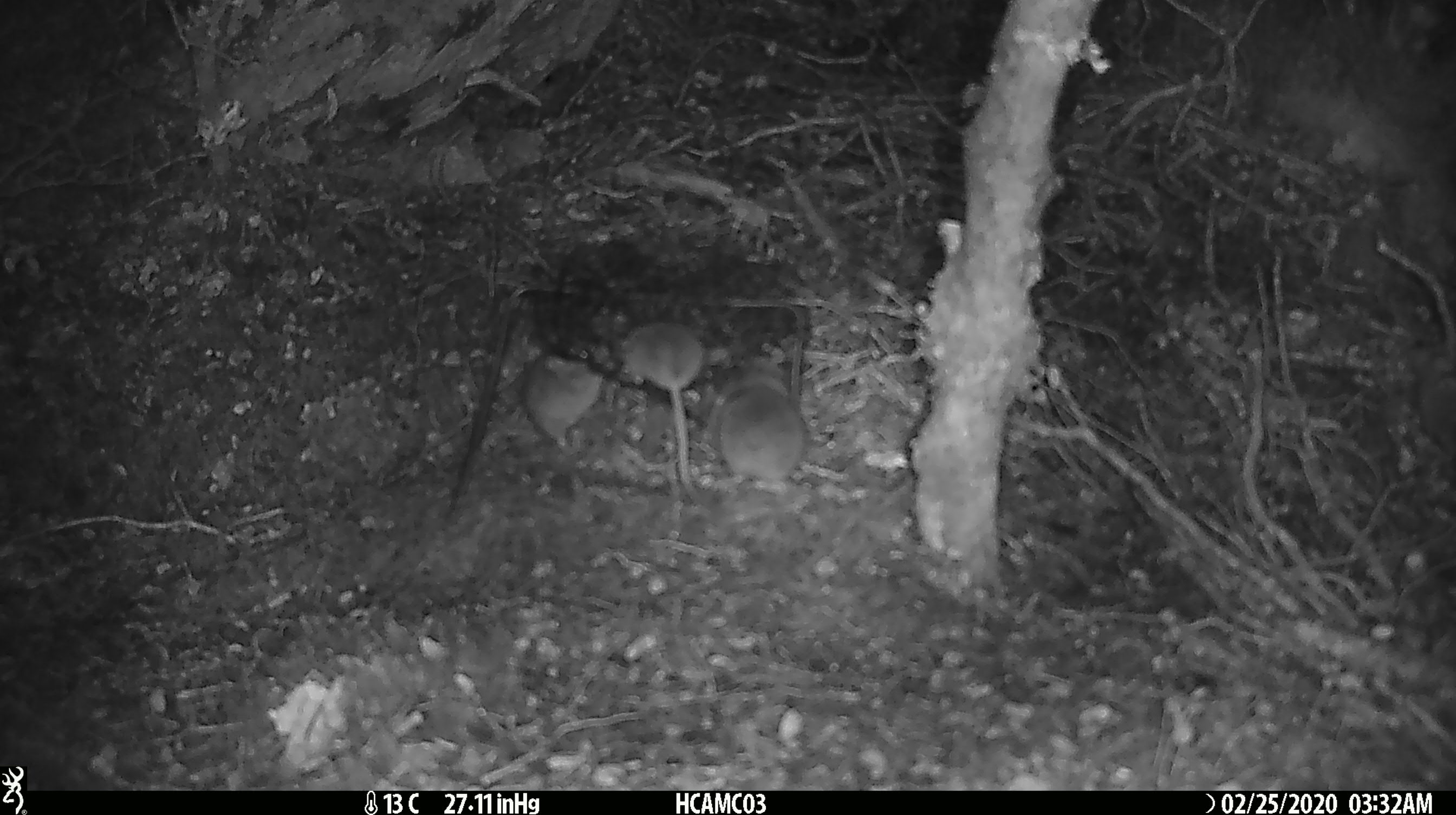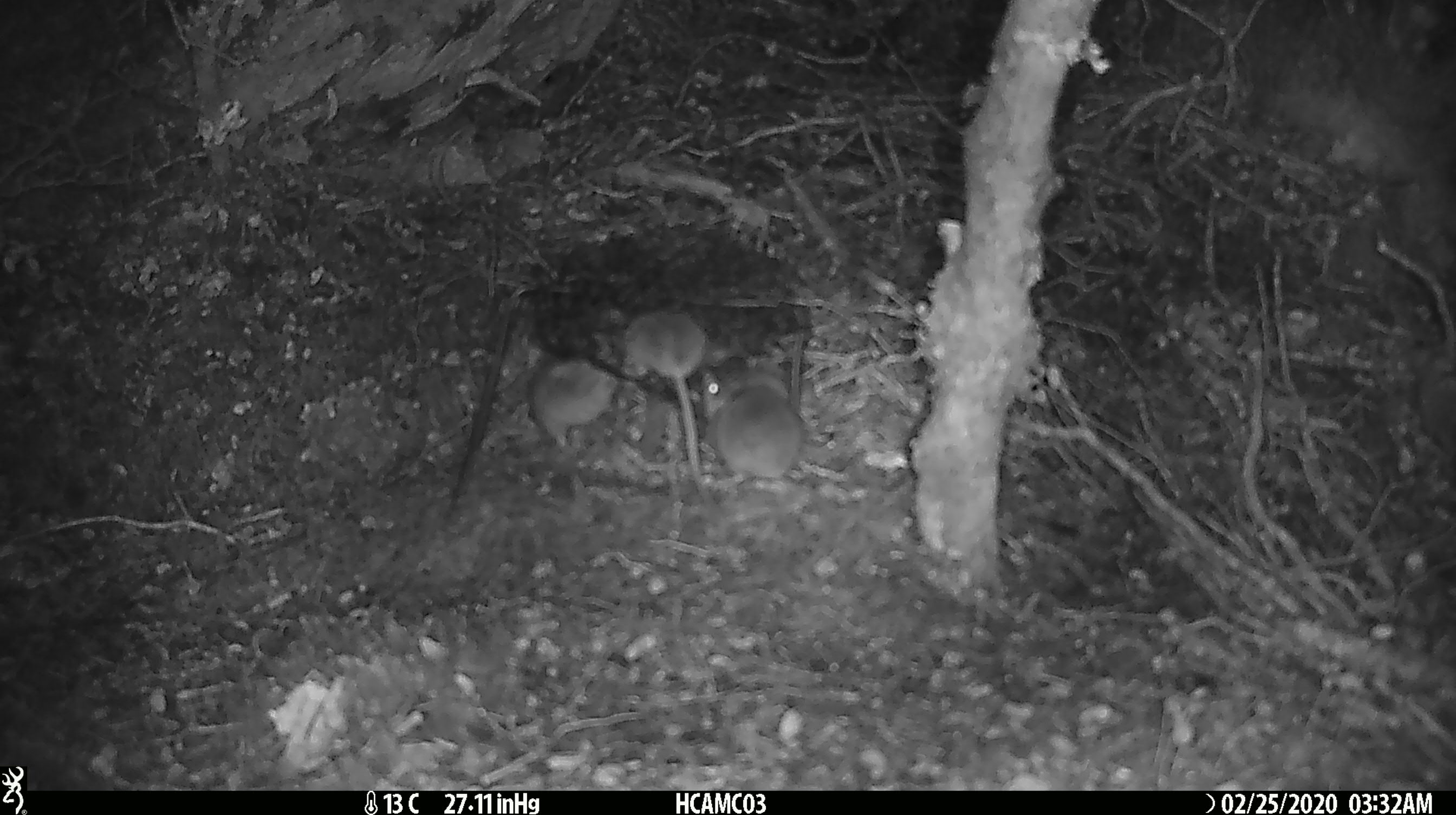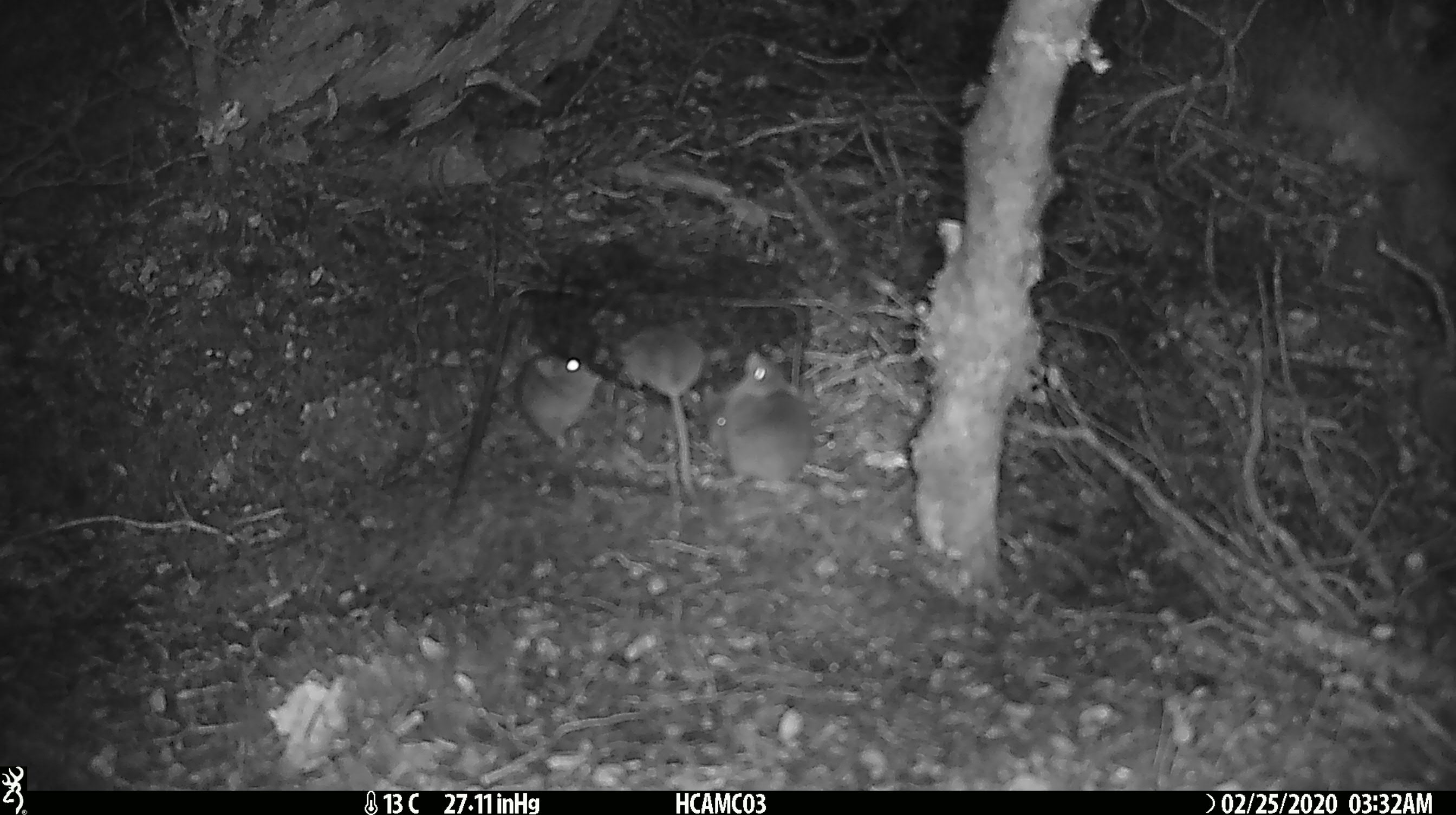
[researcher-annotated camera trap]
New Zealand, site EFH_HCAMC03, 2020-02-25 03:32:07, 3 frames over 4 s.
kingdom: Animalia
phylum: Chordata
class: Mammalia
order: Rodentia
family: Muridae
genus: Mus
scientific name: Mus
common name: mouse